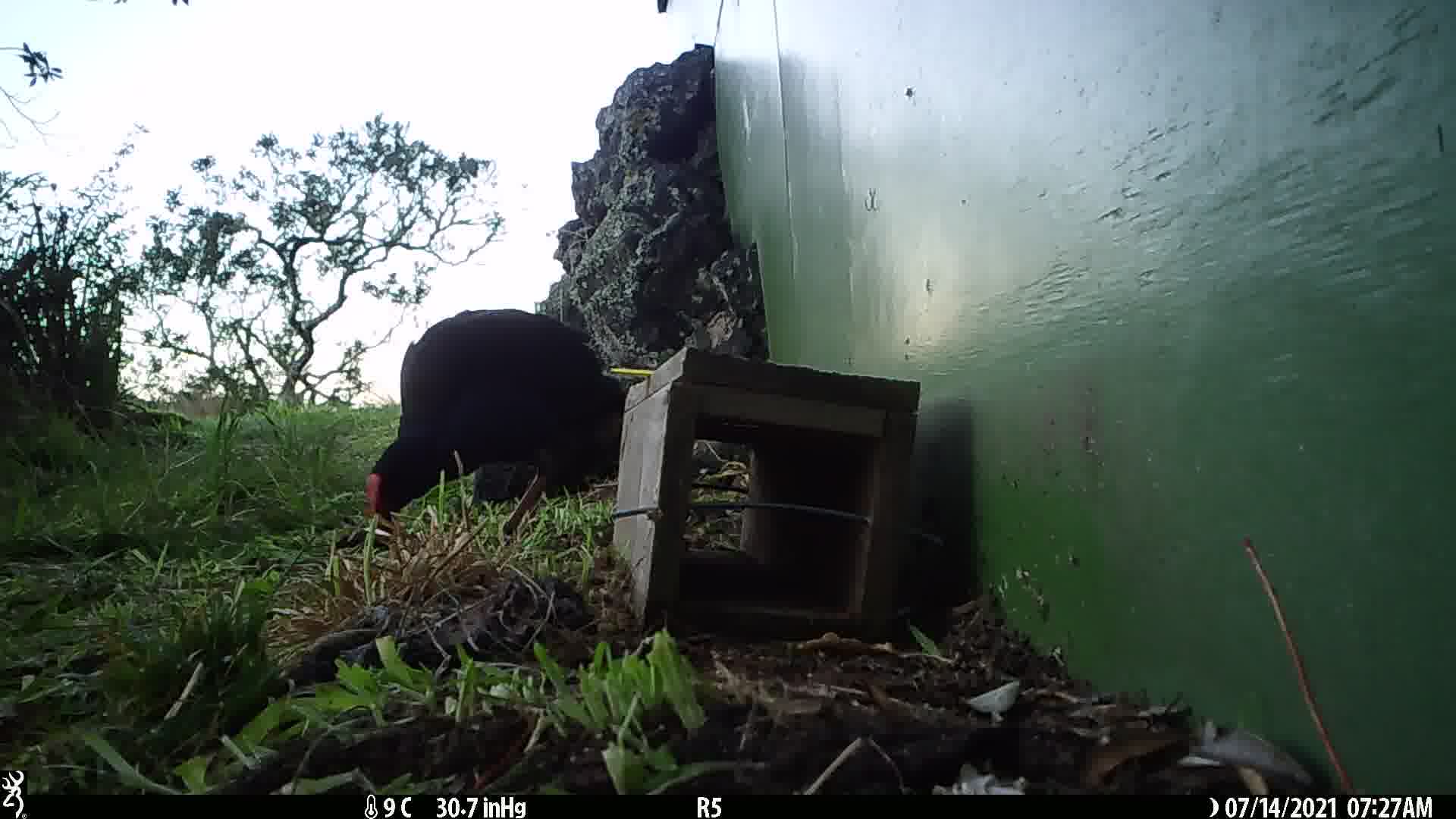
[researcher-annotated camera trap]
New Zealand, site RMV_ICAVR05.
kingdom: Animalia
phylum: Chordata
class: Aves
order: Gruiformes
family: Rallidae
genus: Porphyrio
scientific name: Porphyrio melanotus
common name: australasian swamphen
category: pukeko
Pukeko (australasian swamphen) (Porphyrio melanotus).